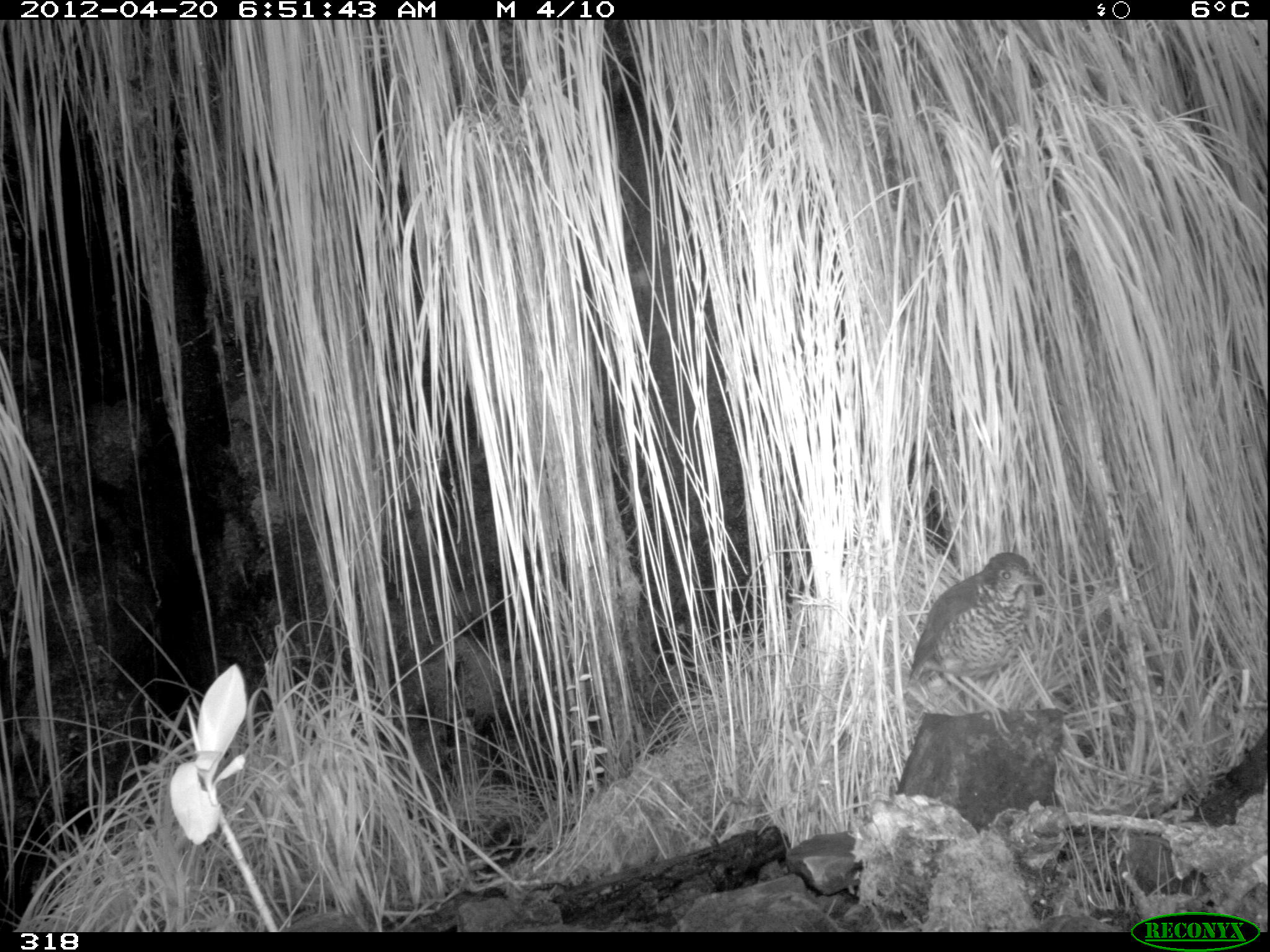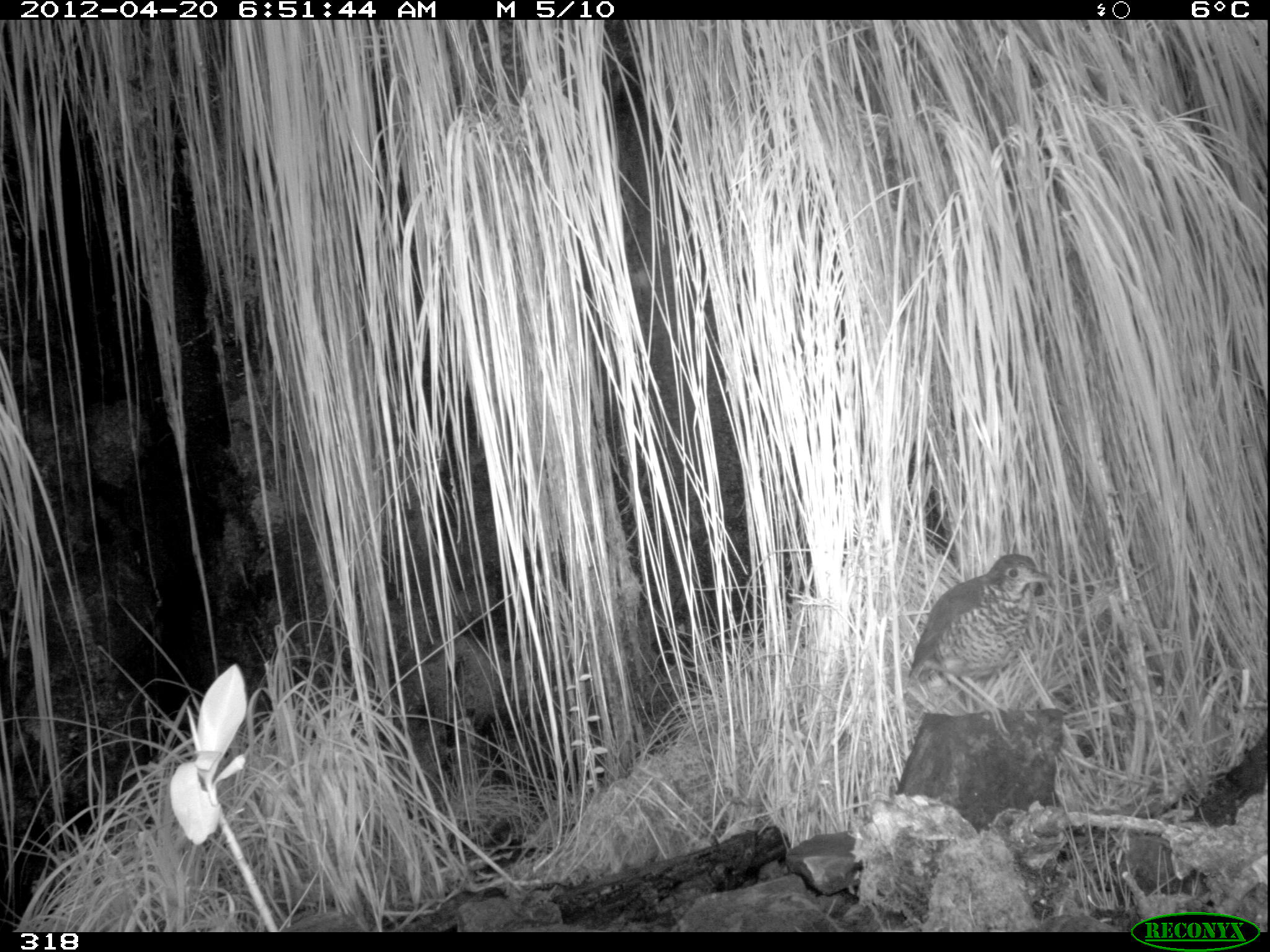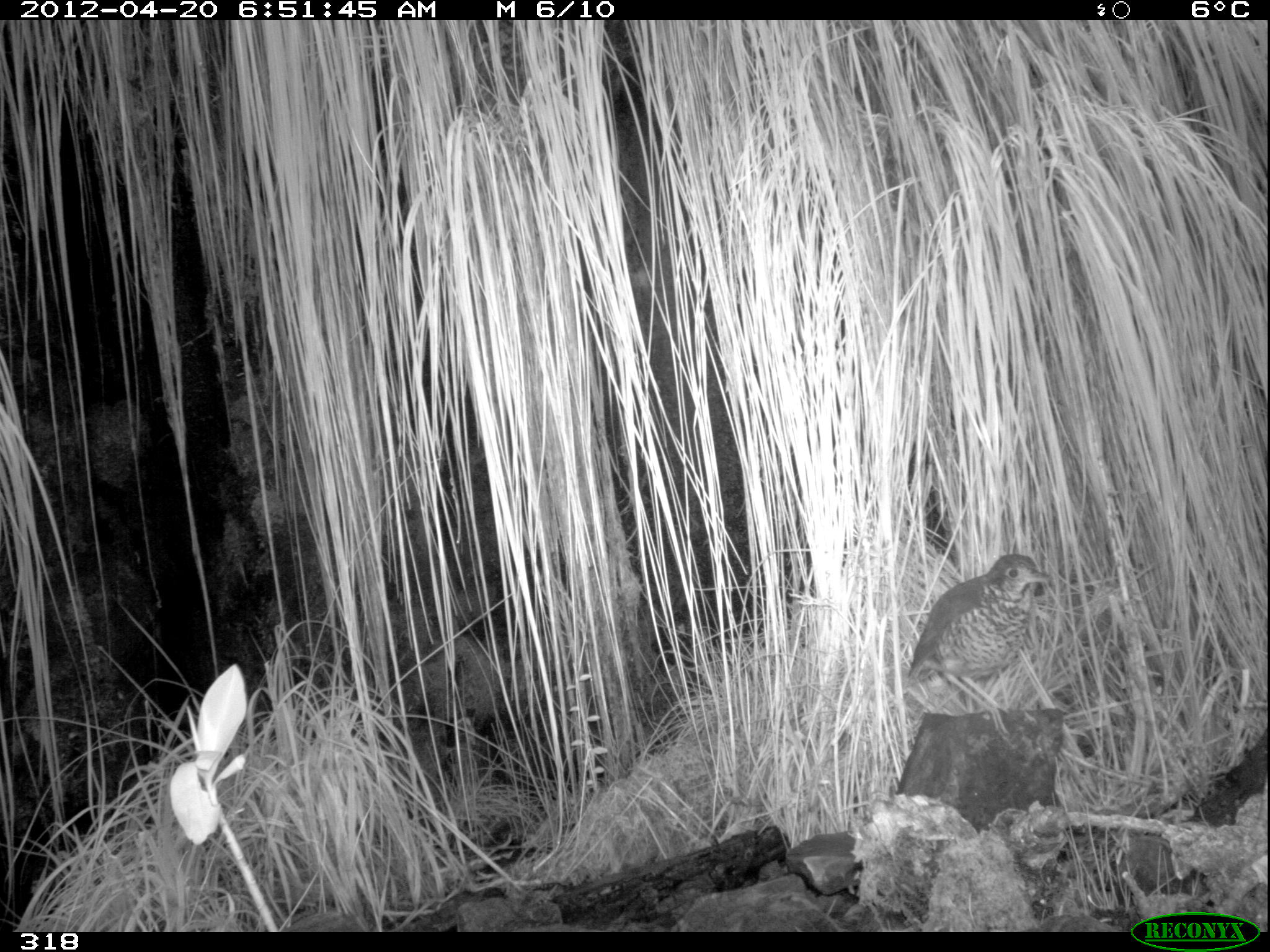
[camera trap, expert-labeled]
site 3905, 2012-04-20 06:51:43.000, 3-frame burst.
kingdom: Animalia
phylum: Chordata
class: Aves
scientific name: Aves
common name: bird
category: unknown bird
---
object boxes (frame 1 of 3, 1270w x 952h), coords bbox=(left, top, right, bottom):
unknown bird: bbox=(908, 552, 1045, 741)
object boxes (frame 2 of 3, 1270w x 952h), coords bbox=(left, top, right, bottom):
unknown bird: bbox=(907, 552, 1054, 747)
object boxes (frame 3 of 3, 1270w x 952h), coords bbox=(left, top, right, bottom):
unknown bird: bbox=(904, 552, 1052, 734)